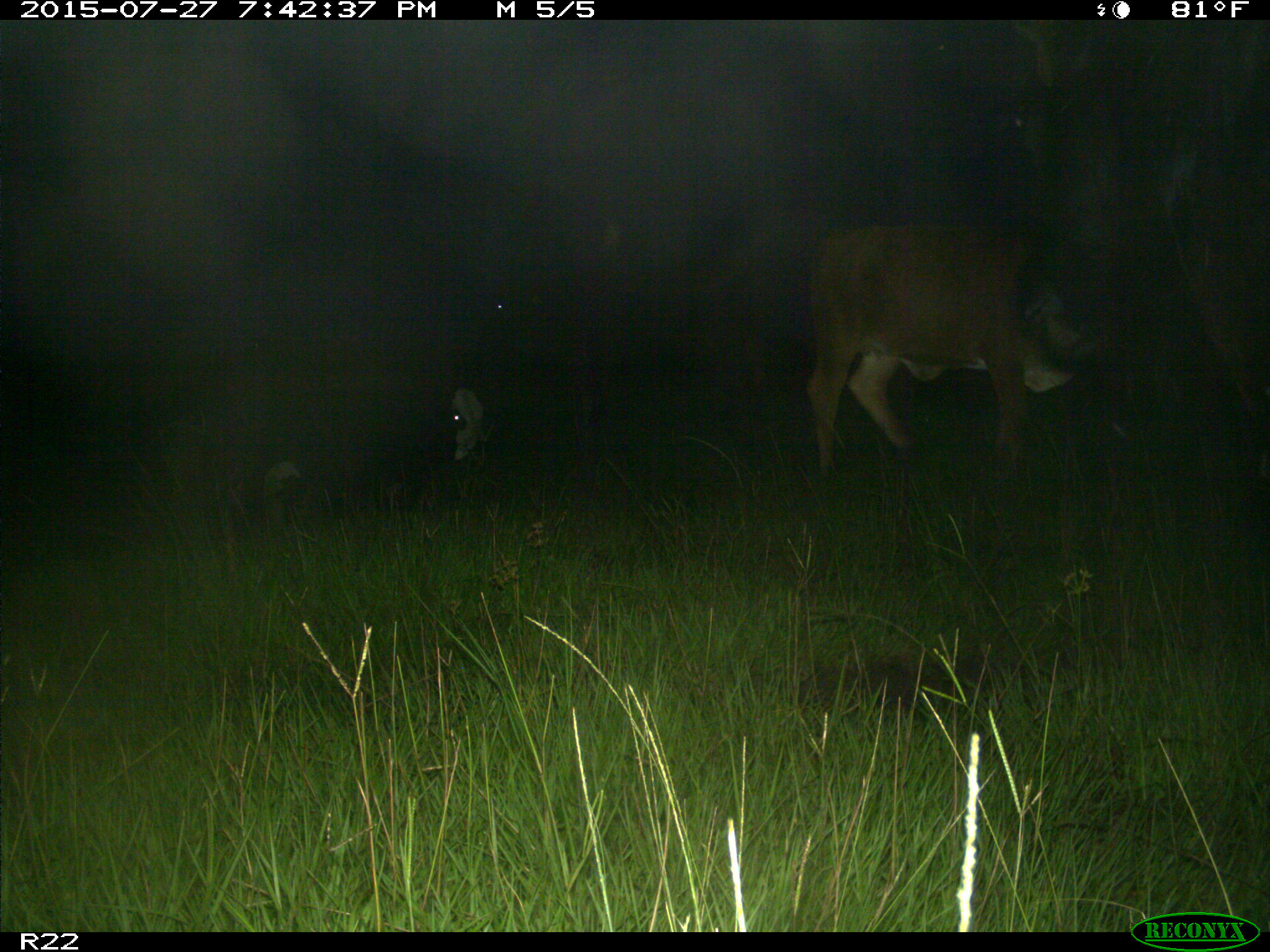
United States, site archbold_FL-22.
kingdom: Animalia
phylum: Chordata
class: Mammalia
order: Artiodactyla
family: Bovidae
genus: Bos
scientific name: Bos taurus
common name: domestic cow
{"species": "Bos taurus (domestic cow)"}